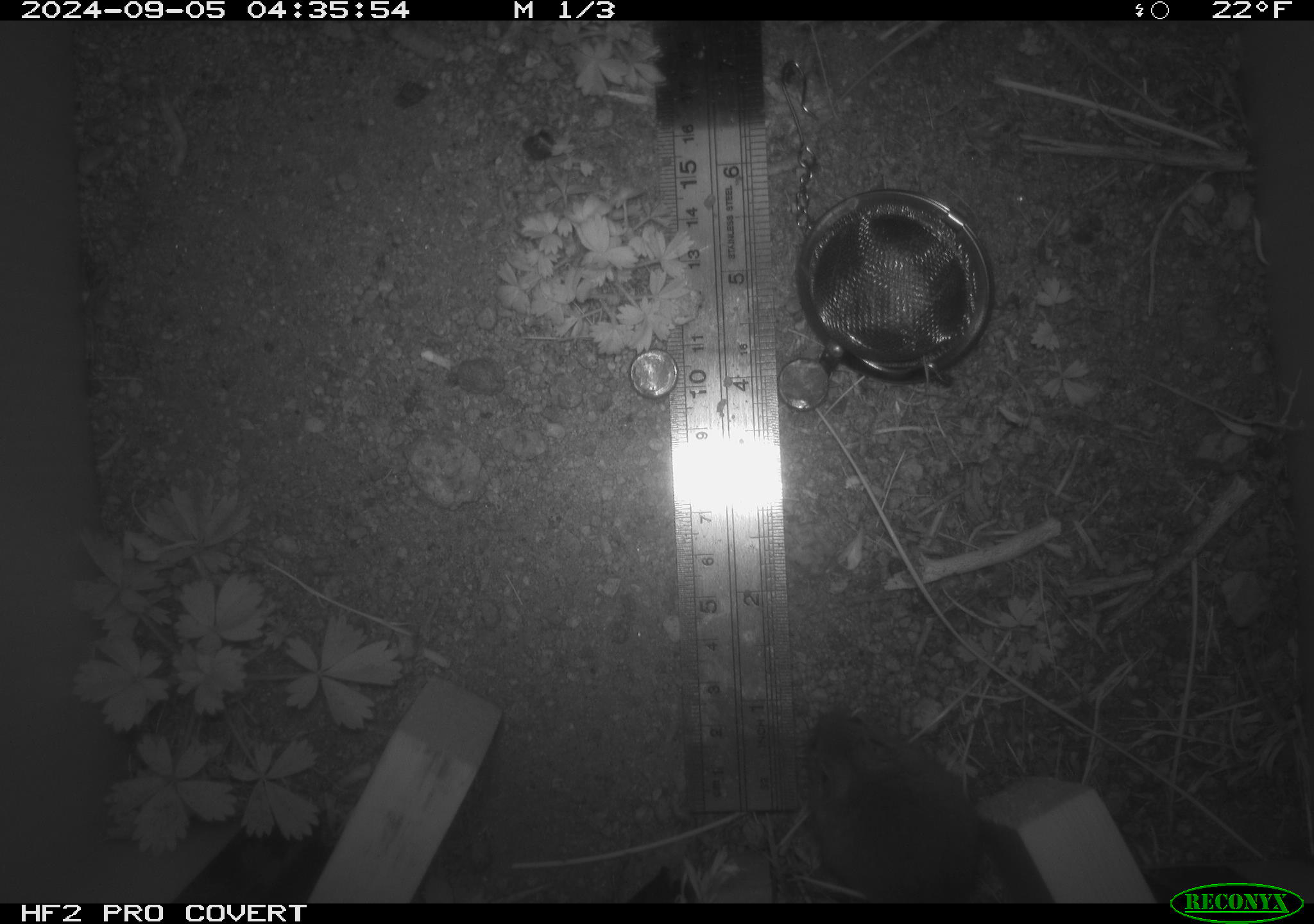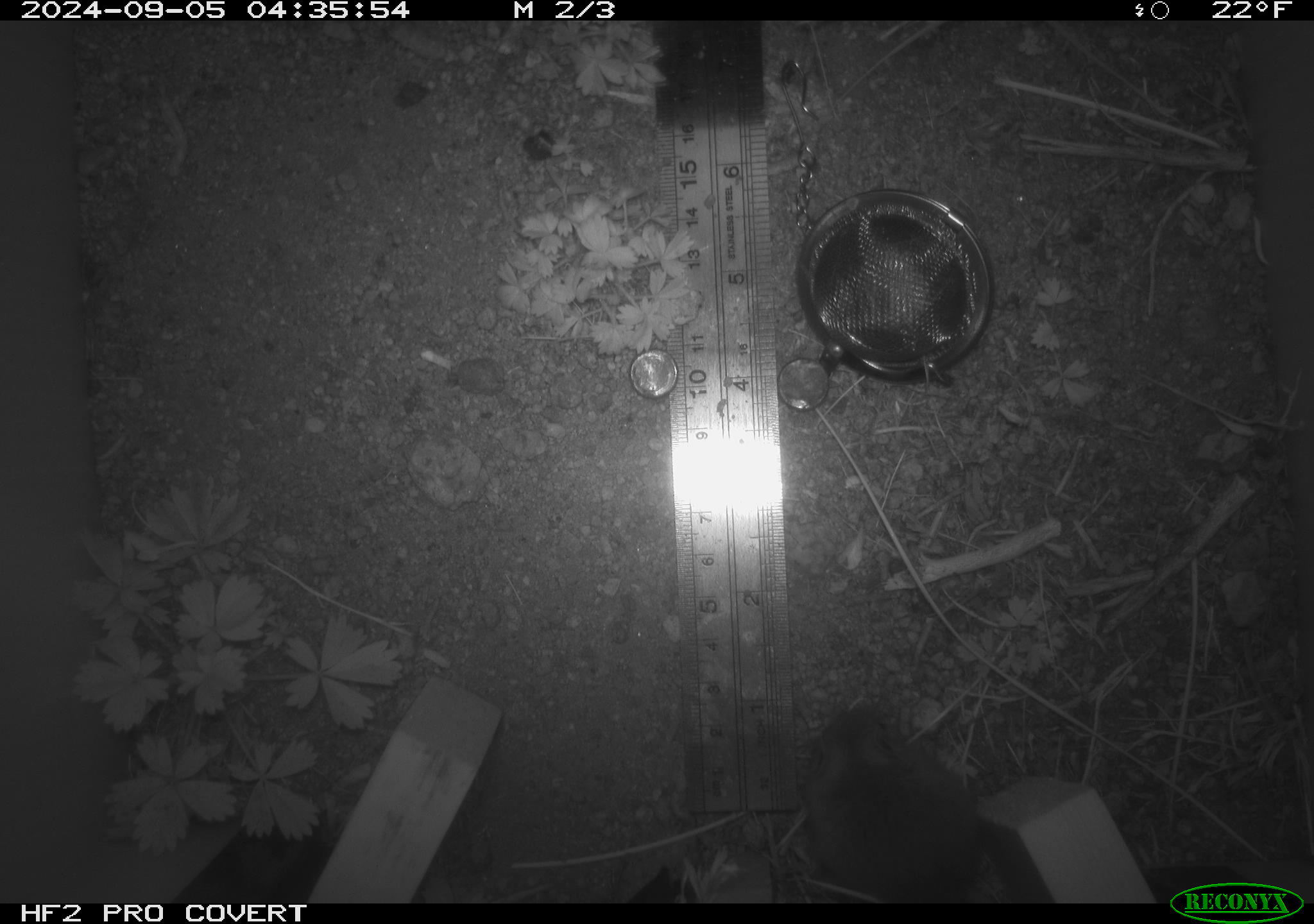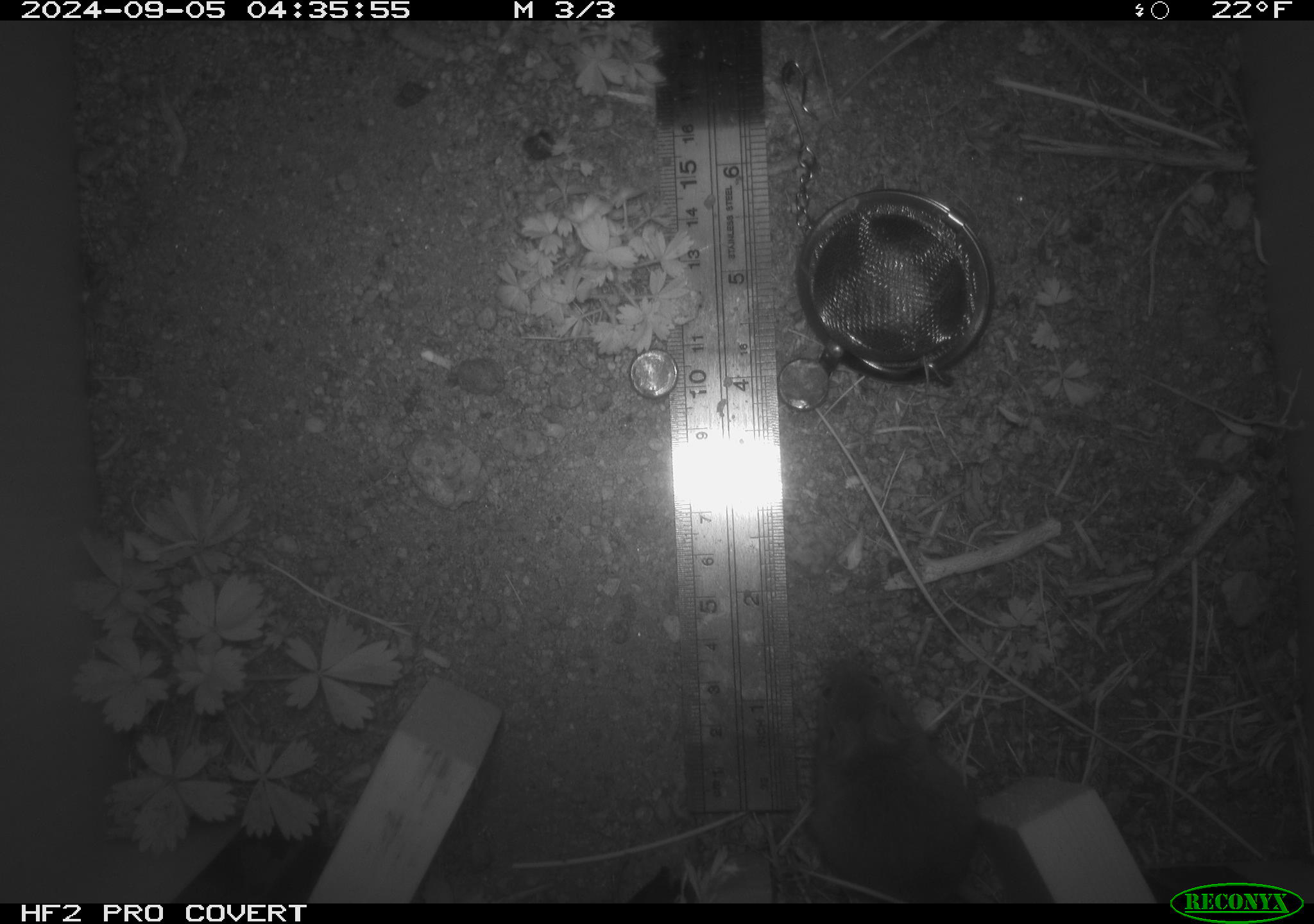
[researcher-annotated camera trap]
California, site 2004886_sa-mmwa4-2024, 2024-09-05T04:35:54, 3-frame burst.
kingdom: Animalia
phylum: Chordata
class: Mammalia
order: Rodentia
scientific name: Rodentia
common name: mouse species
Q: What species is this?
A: Mouse species (Rodentia).